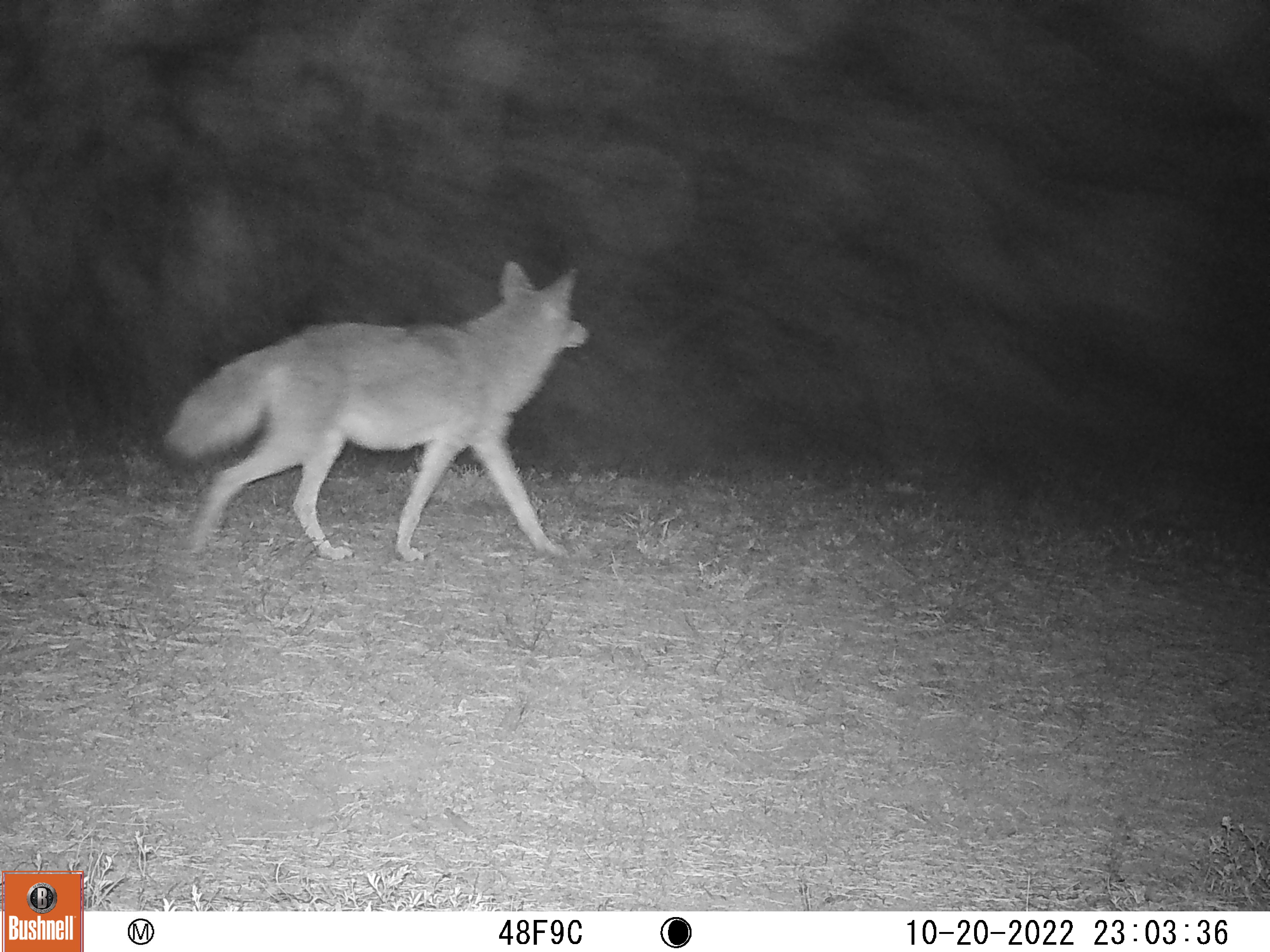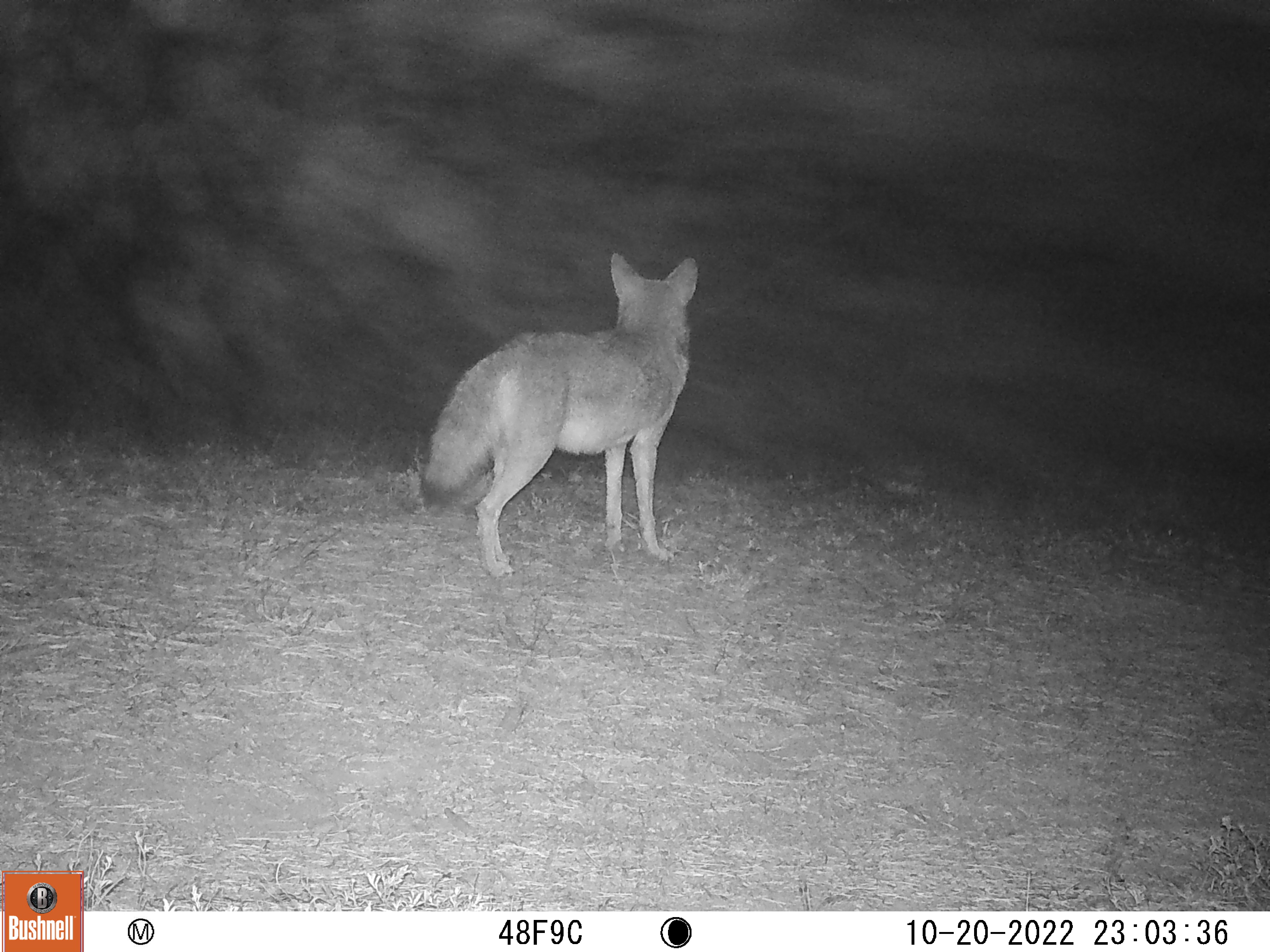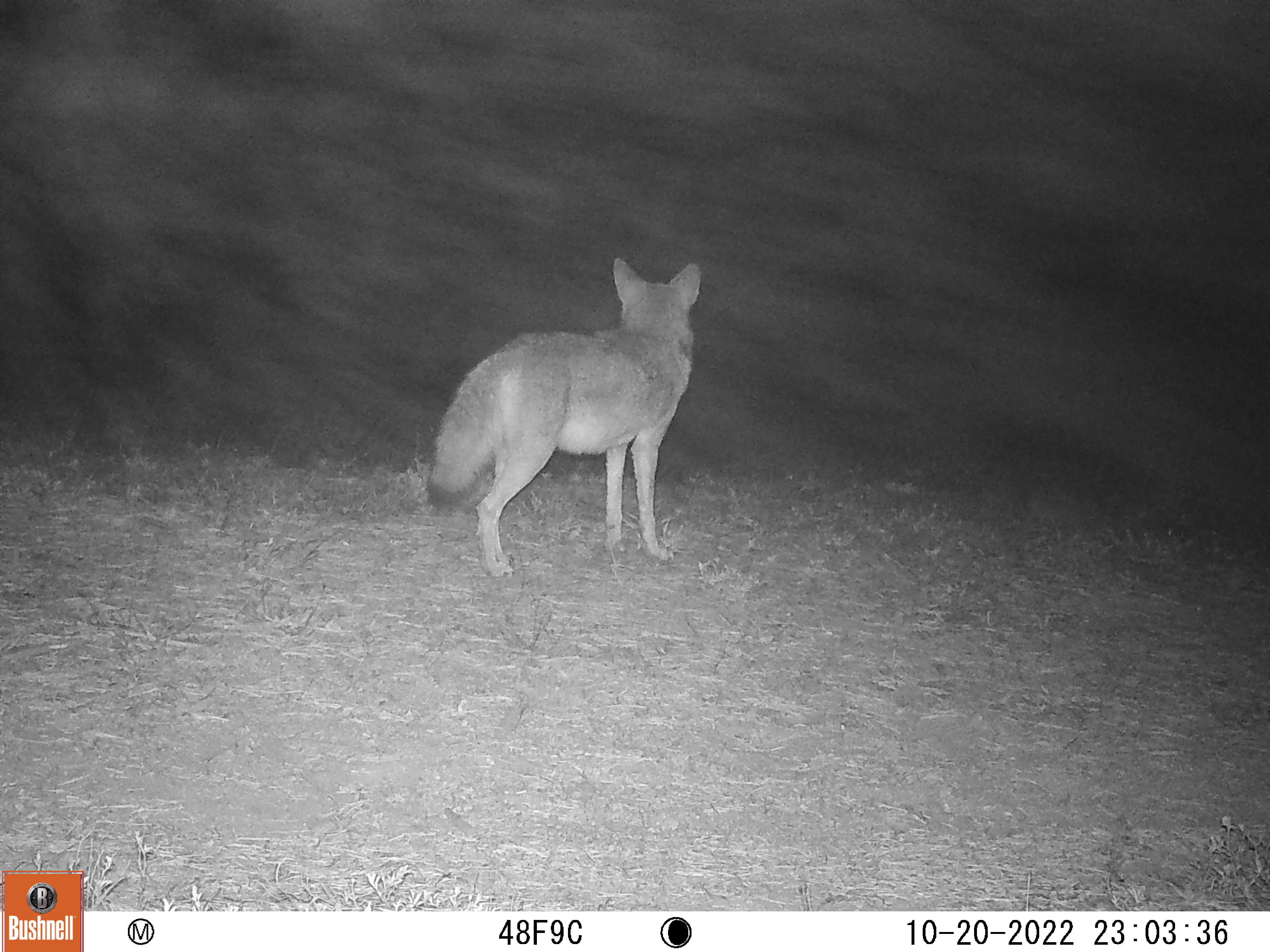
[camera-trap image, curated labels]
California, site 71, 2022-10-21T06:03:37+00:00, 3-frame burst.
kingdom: Animalia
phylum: Chordata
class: Mammalia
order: Carnivora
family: Canidae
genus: Canis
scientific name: Canis latrans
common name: coyote